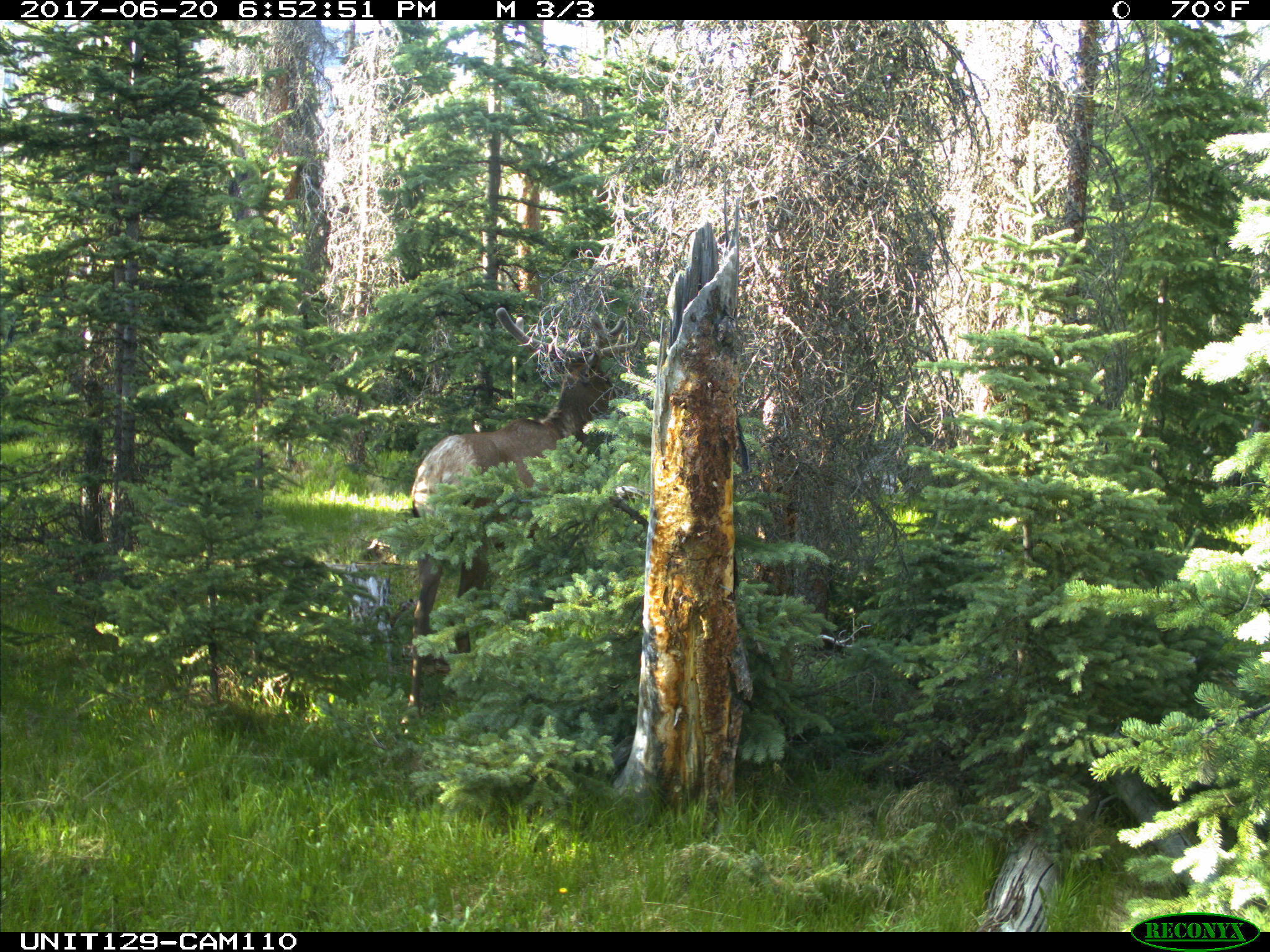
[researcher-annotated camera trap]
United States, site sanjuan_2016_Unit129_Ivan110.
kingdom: Animalia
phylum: Chordata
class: Mammalia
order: Artiodactyla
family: Cervidae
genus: Cervus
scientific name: Cervus elaphus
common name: red deer